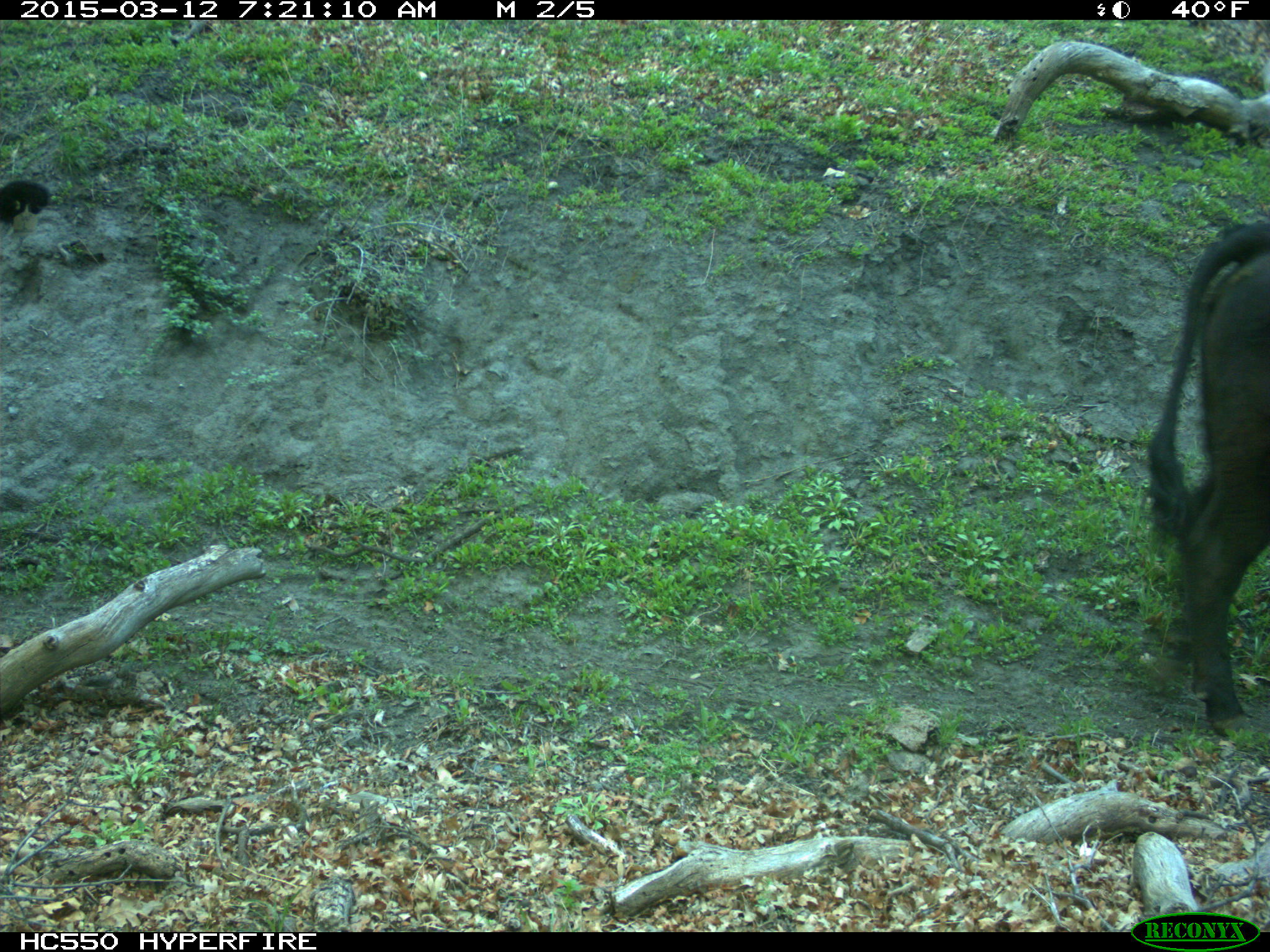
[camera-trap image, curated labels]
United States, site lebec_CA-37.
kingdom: Animalia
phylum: Chordata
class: Mammalia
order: Artiodactyla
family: Bovidae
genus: Bos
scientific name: Bos taurus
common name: domestic cow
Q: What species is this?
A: Bos taurus (domestic cow).